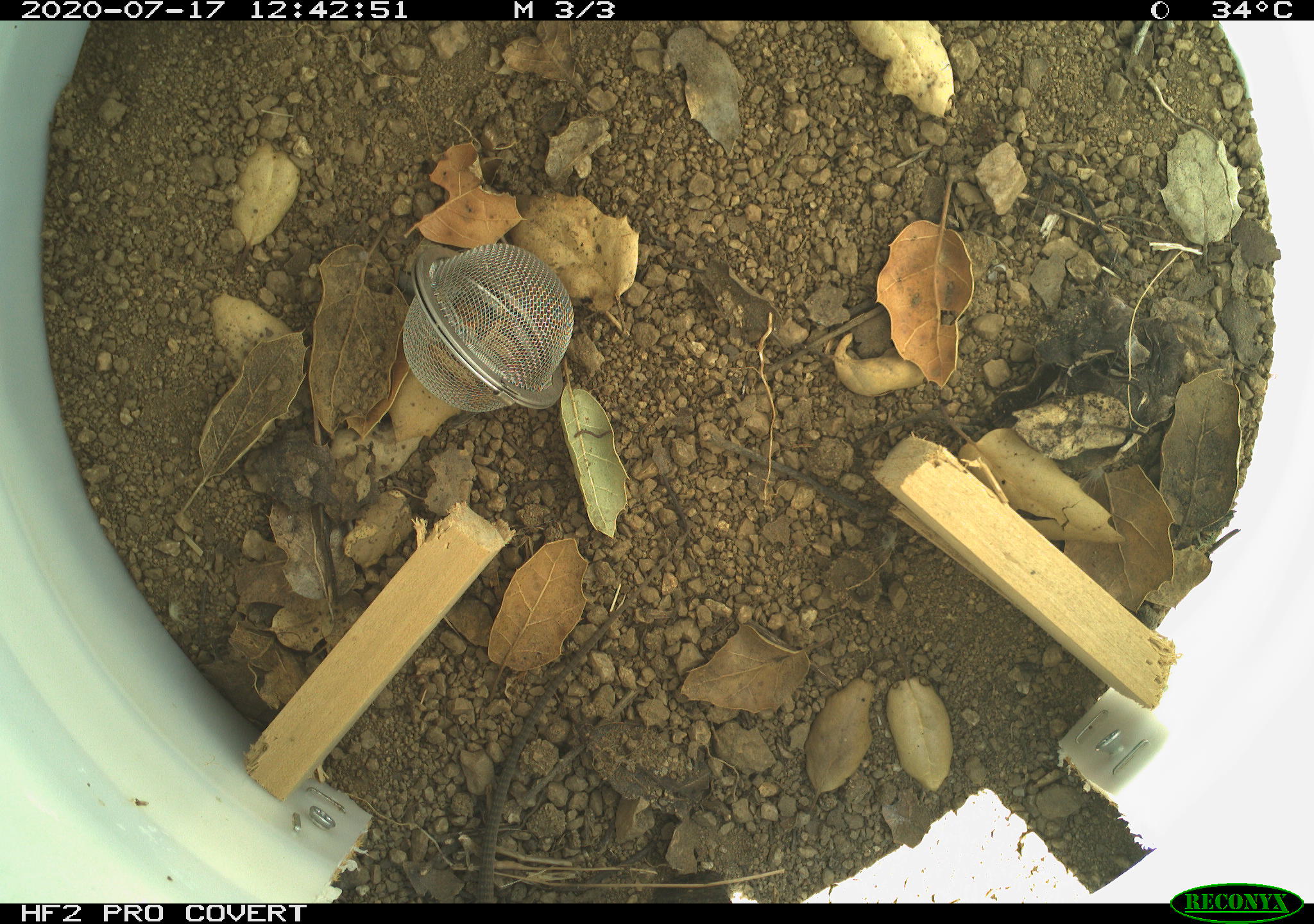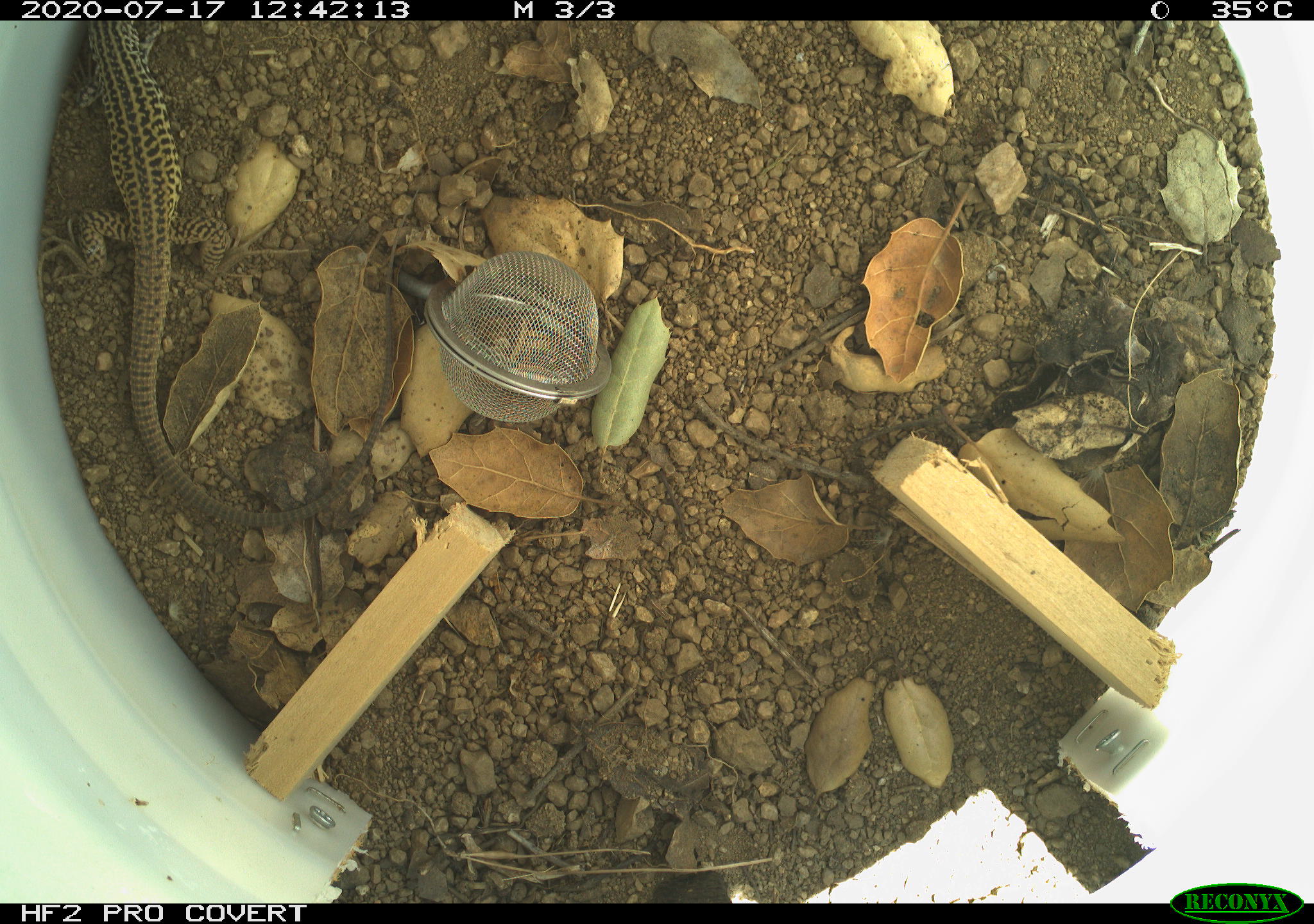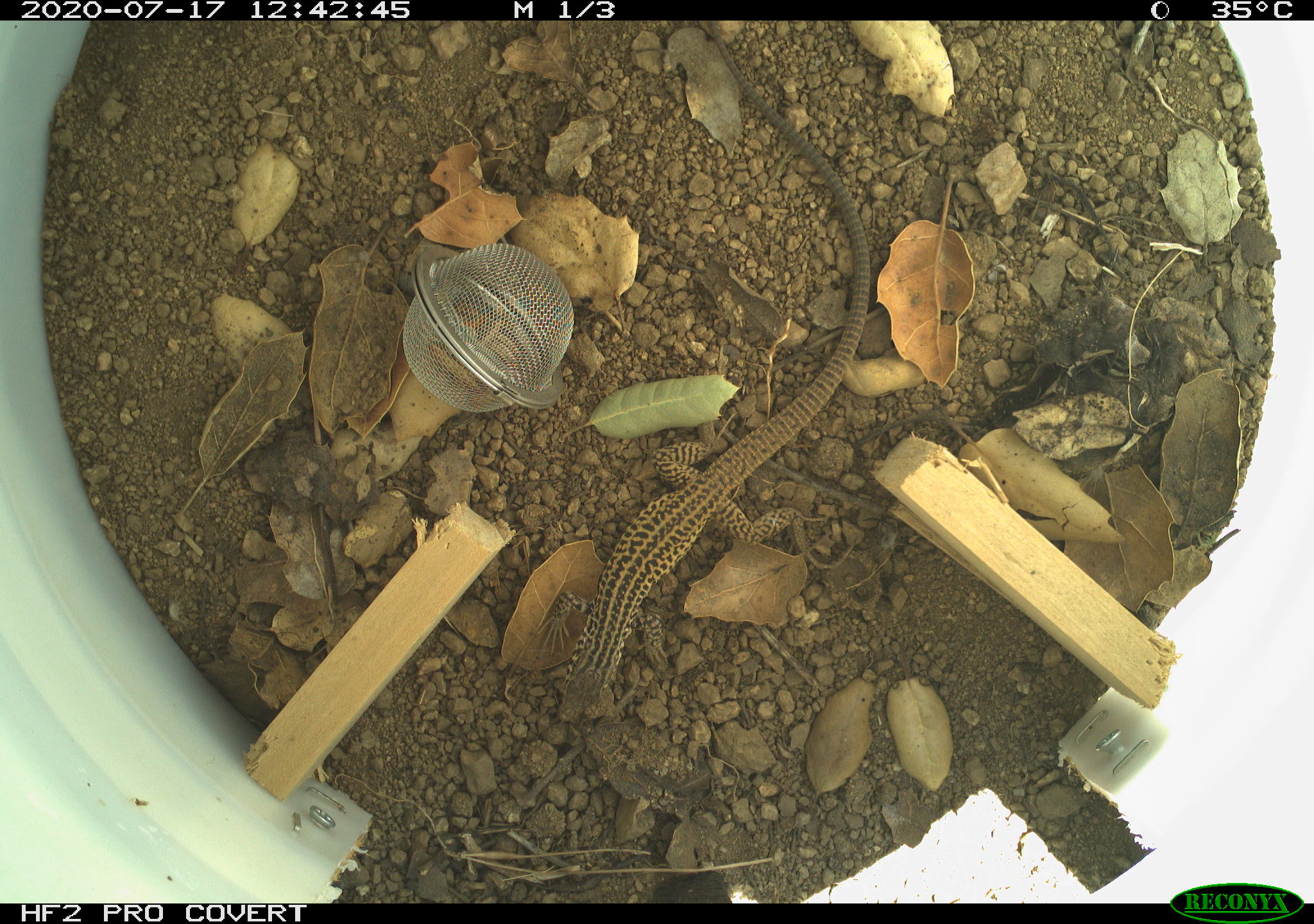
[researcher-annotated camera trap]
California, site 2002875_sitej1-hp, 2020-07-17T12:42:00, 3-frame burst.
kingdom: Animalia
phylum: Chordata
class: Reptilia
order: Squamata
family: Teiidae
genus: Aspidoscelis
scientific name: Aspidoscelis tigris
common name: western whiptail